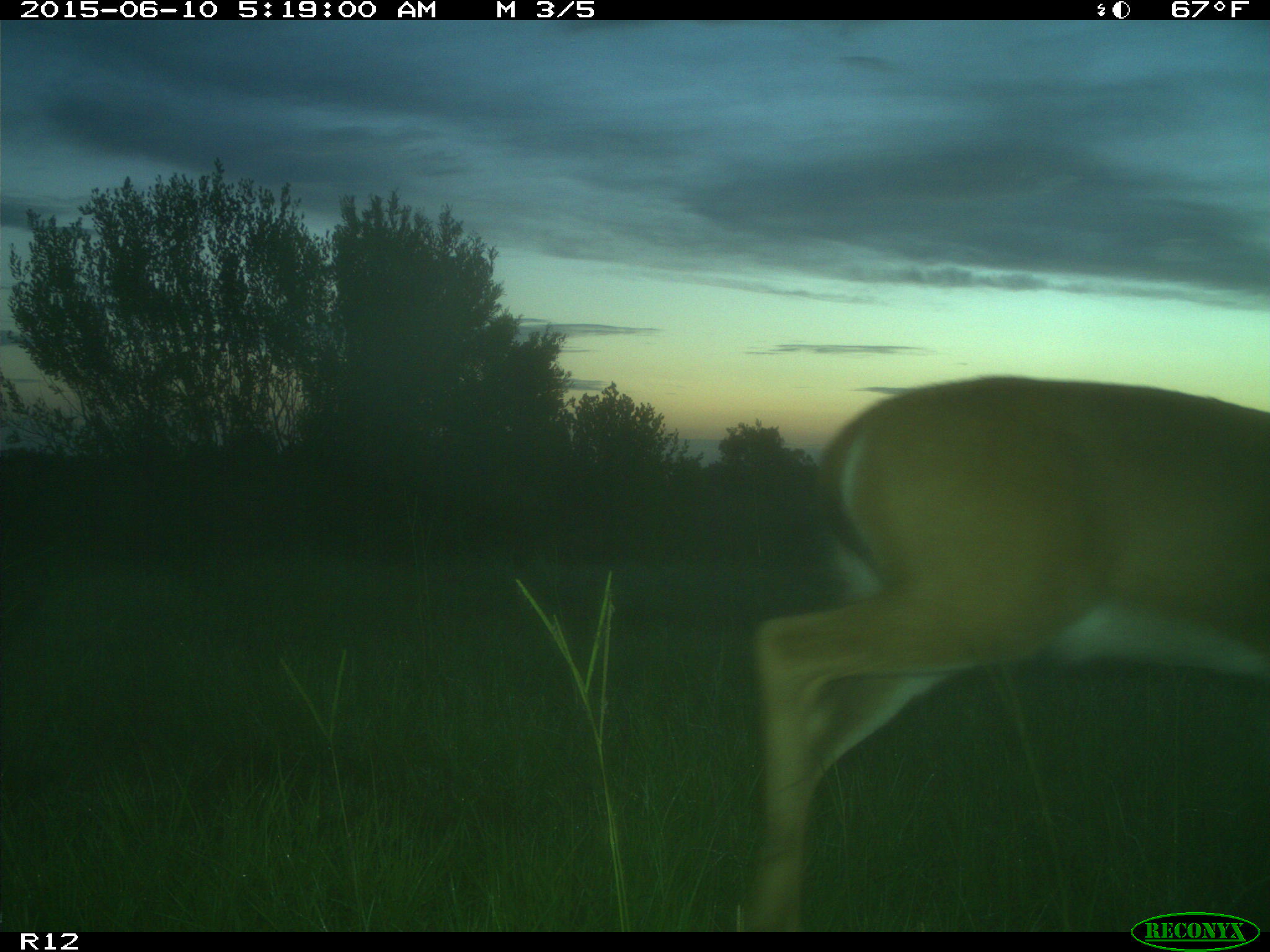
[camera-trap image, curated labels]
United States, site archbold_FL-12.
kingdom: Animalia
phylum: Chordata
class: Mammalia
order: Artiodactyla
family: Cervidae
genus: Odocoileus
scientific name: Odocoileus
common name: deer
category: unidentified deer